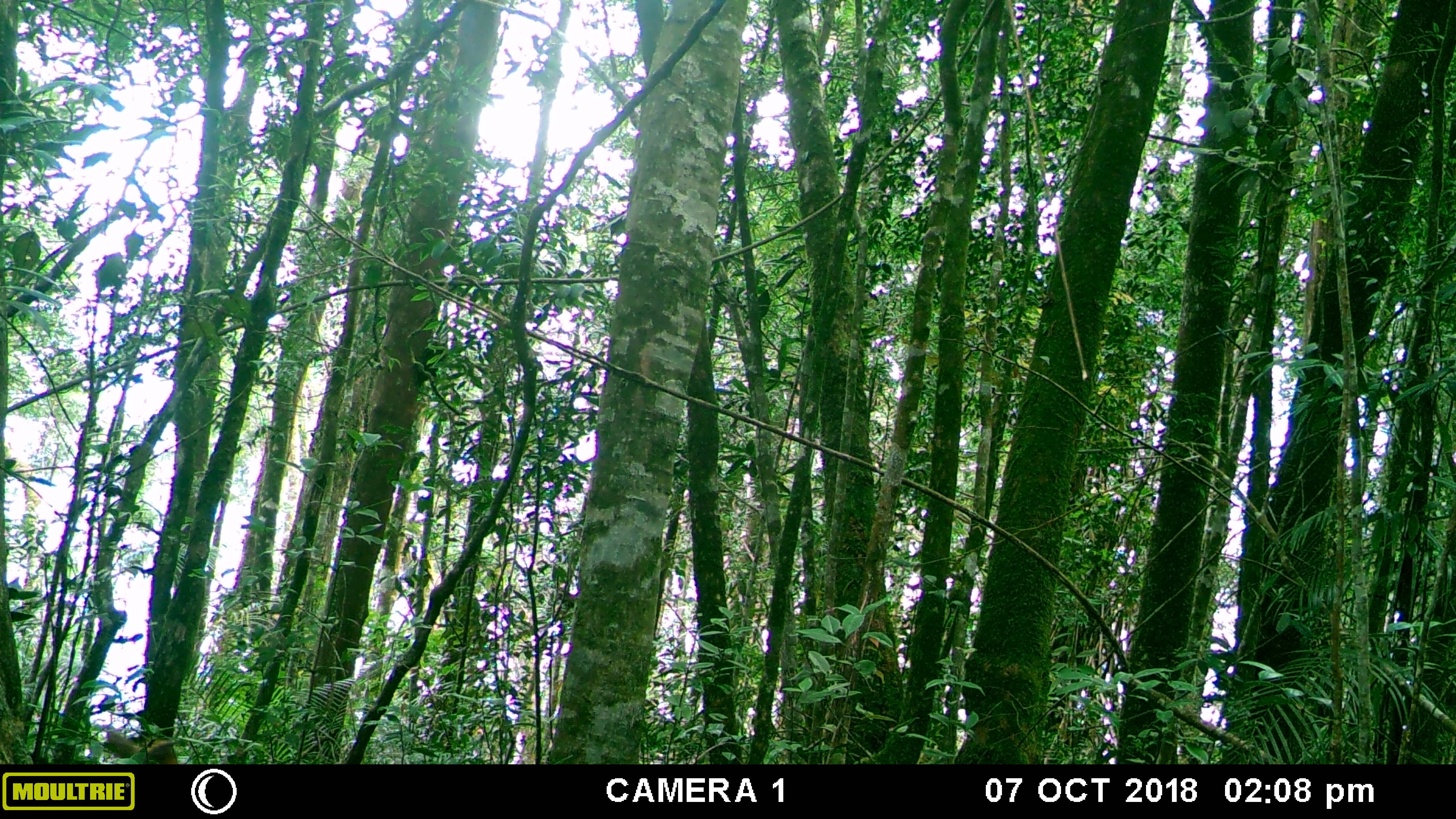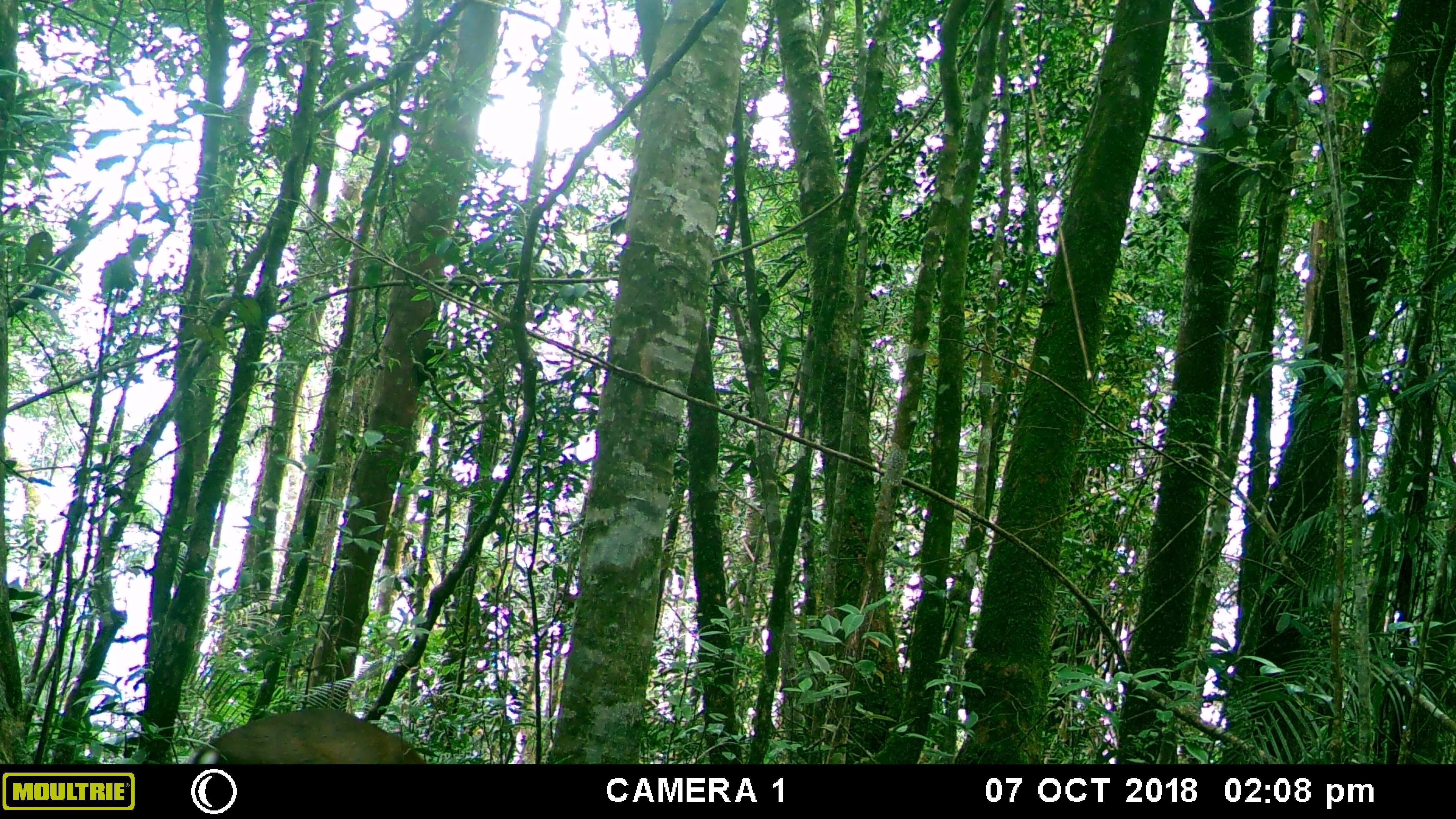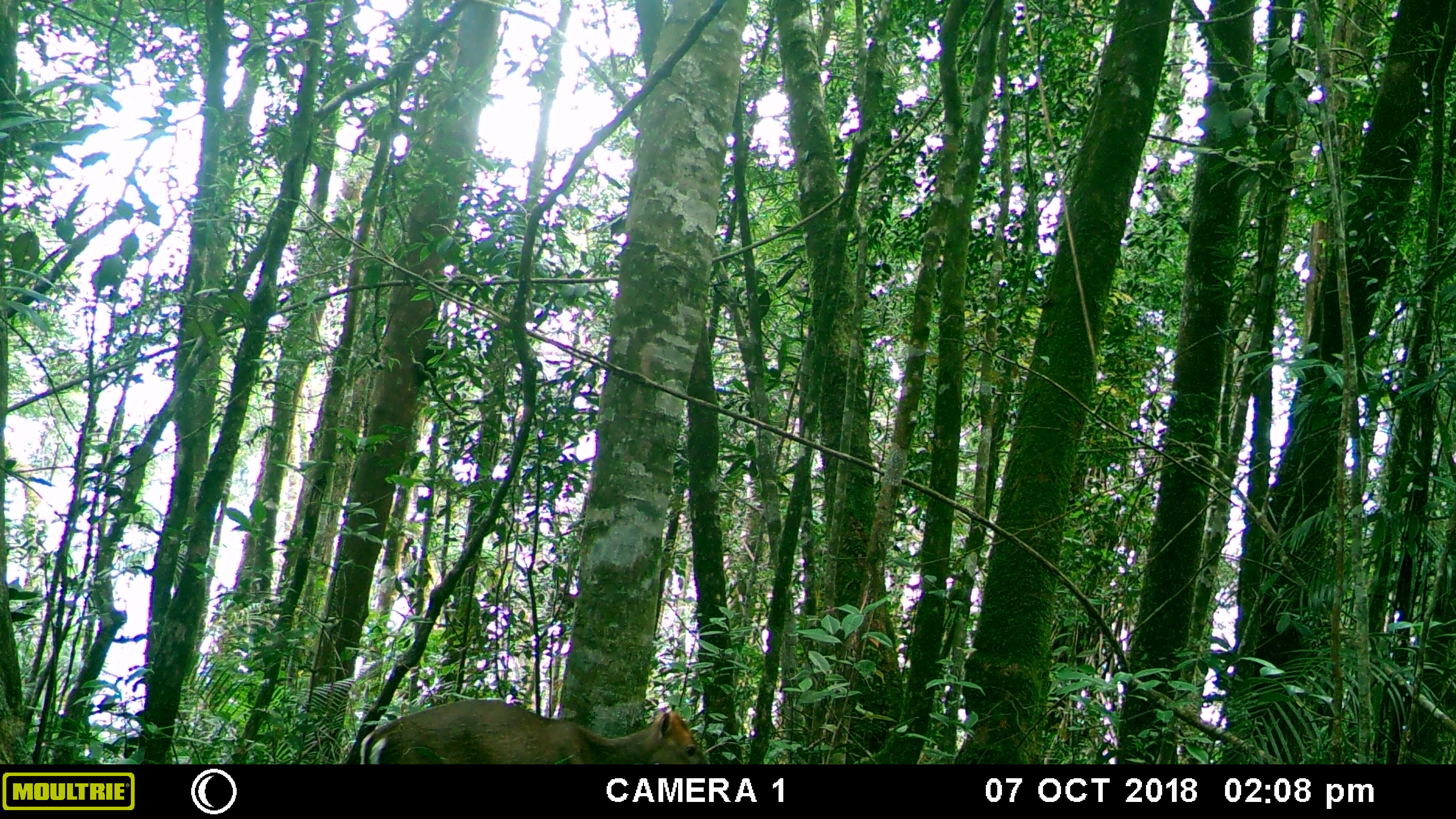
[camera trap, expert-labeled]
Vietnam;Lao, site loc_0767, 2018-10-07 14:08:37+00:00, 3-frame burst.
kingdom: Animalia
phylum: Chordata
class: Mammalia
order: Artiodactyla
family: Cervidae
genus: Muntiacus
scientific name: Muntiacus rooseveltorum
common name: roosevelt's muntjac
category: roosevelts muntjac group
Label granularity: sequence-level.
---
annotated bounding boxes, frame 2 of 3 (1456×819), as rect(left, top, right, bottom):
roosevelts muntjac group: rect(177, 709, 427, 766)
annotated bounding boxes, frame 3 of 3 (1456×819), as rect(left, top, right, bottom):
roosevelts muntjac group: rect(358, 697, 709, 768)